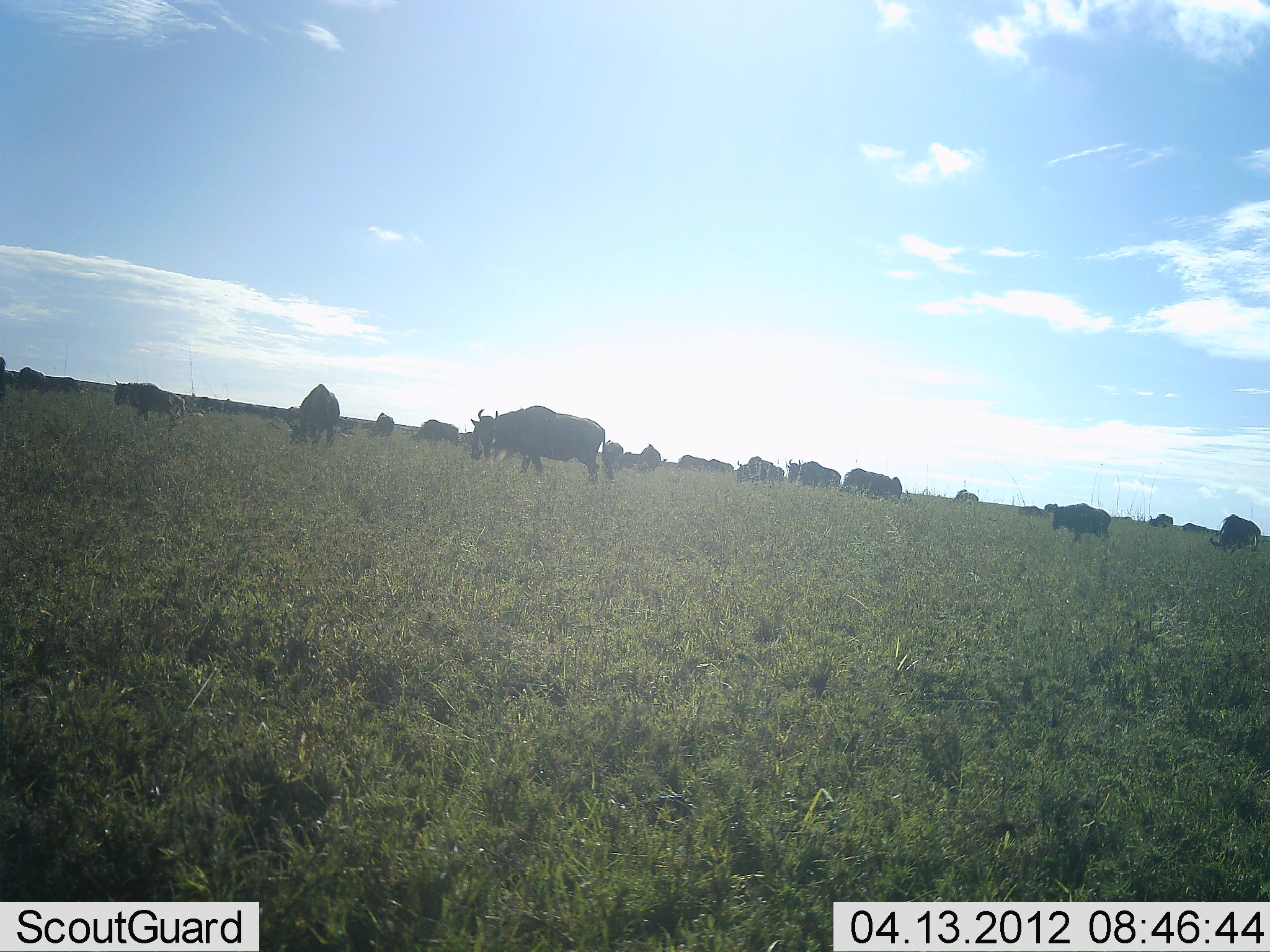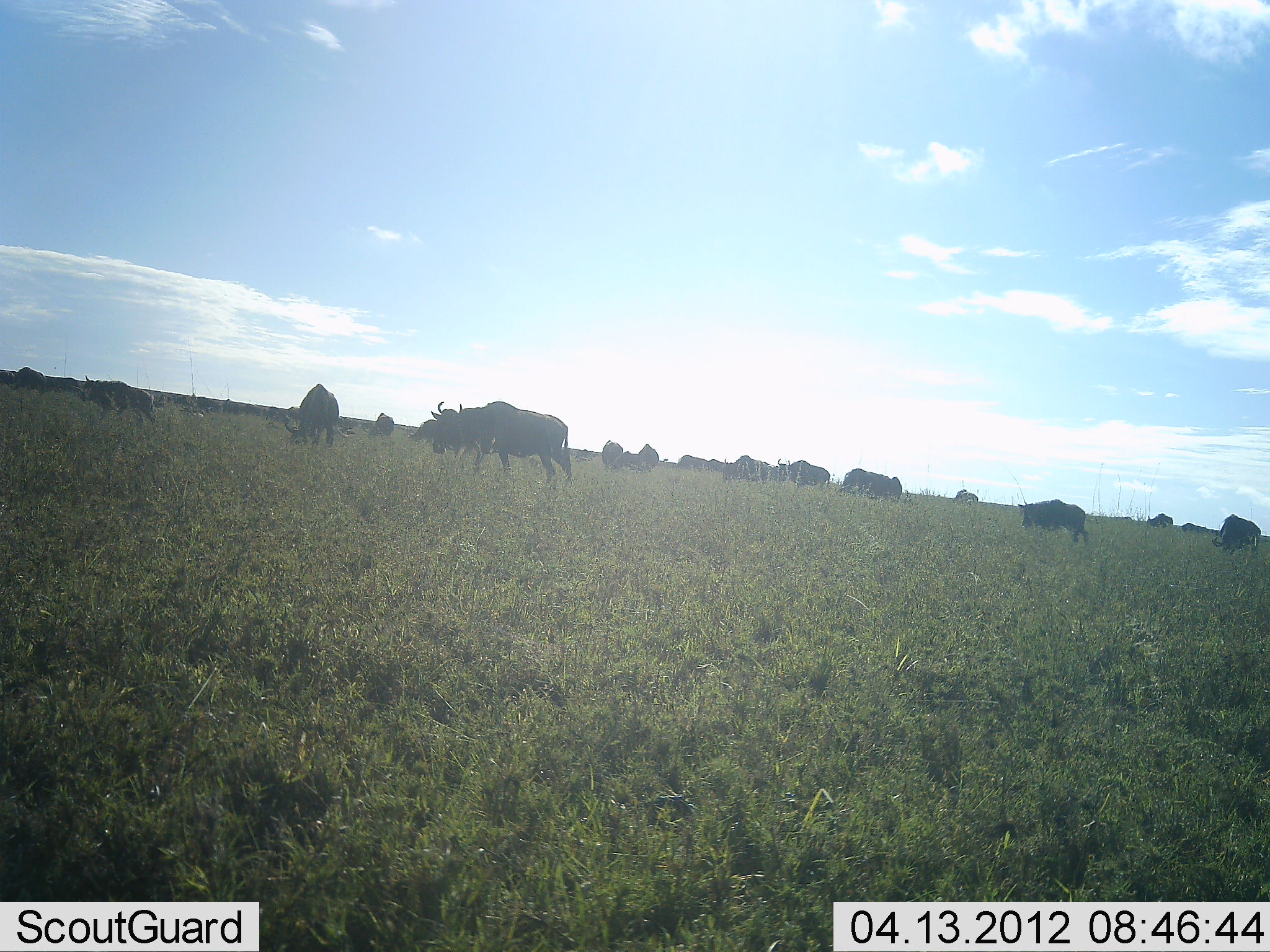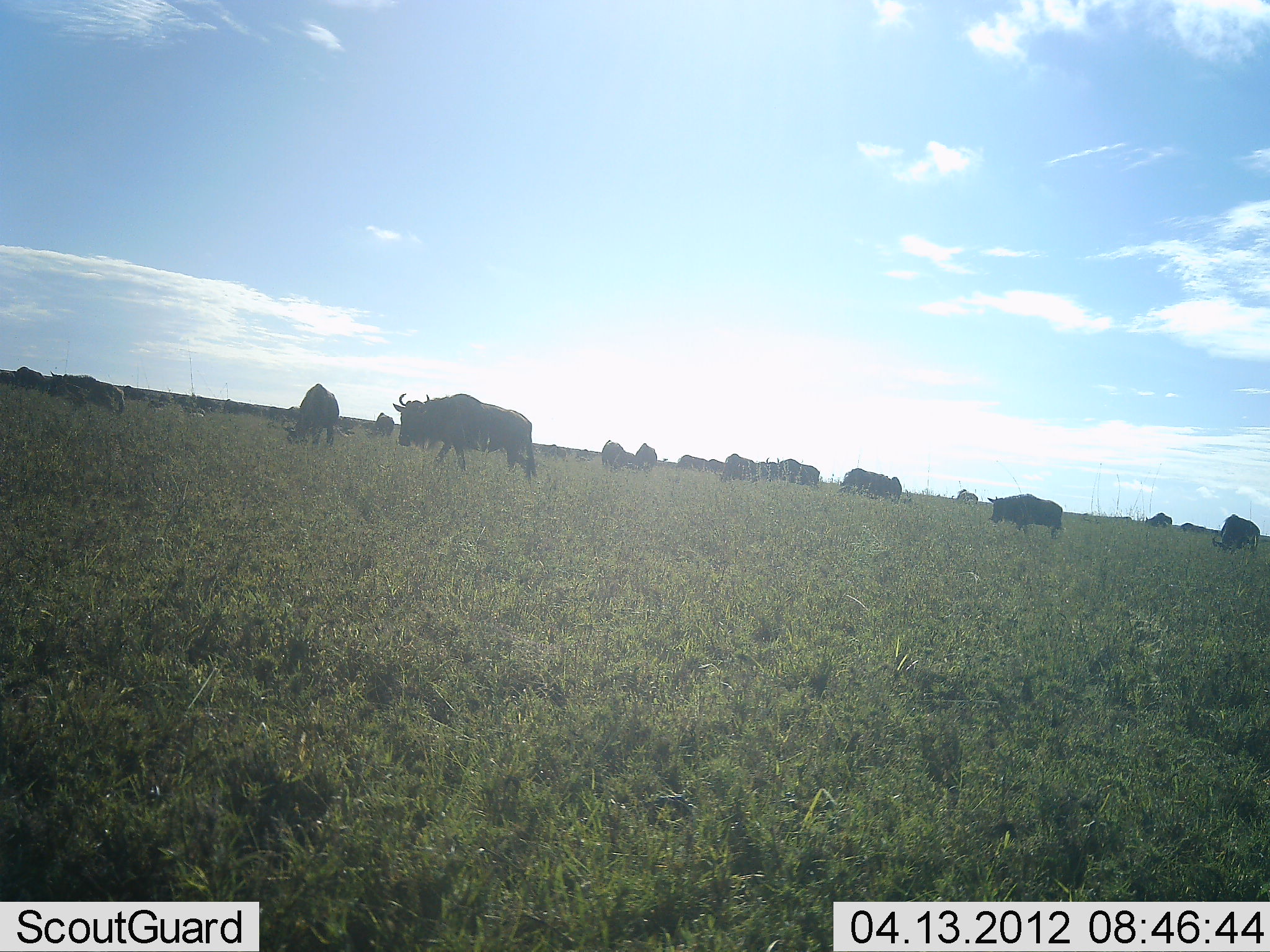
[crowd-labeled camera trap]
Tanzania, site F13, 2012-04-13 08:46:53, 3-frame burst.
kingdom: Animalia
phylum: Chordata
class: Mammalia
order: Artiodactyla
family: Bovidae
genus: Connochaetes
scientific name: Connochaetes taurinus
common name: blue wildebeest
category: wildebeest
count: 11-50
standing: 38%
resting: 0%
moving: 94%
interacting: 0%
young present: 6%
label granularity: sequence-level